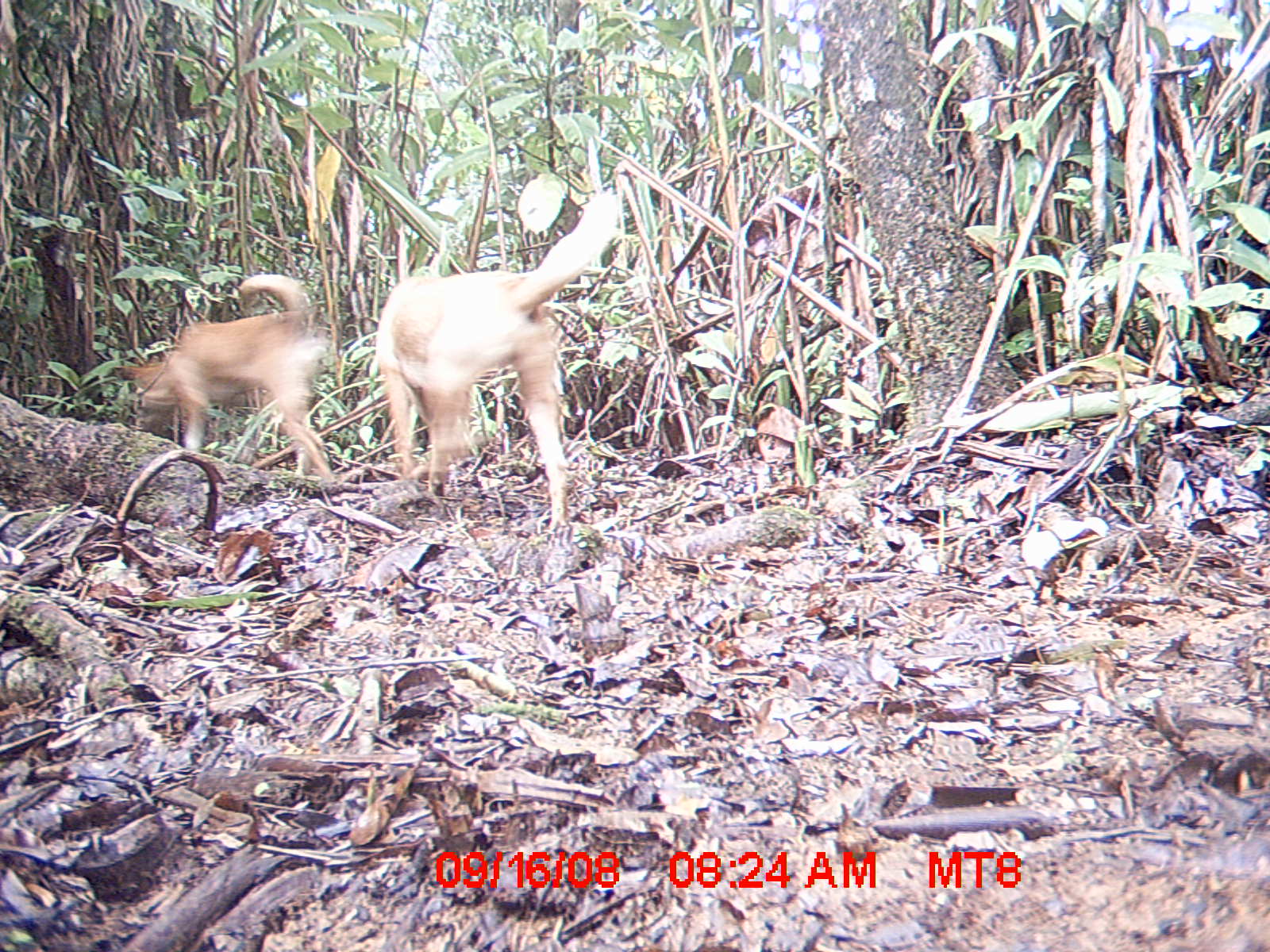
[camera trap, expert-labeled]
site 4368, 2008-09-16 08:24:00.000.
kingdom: Animalia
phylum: Chordata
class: Mammalia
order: Carnivora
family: Canidae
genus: Canis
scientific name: Canis familiaris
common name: domestic dog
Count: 2.